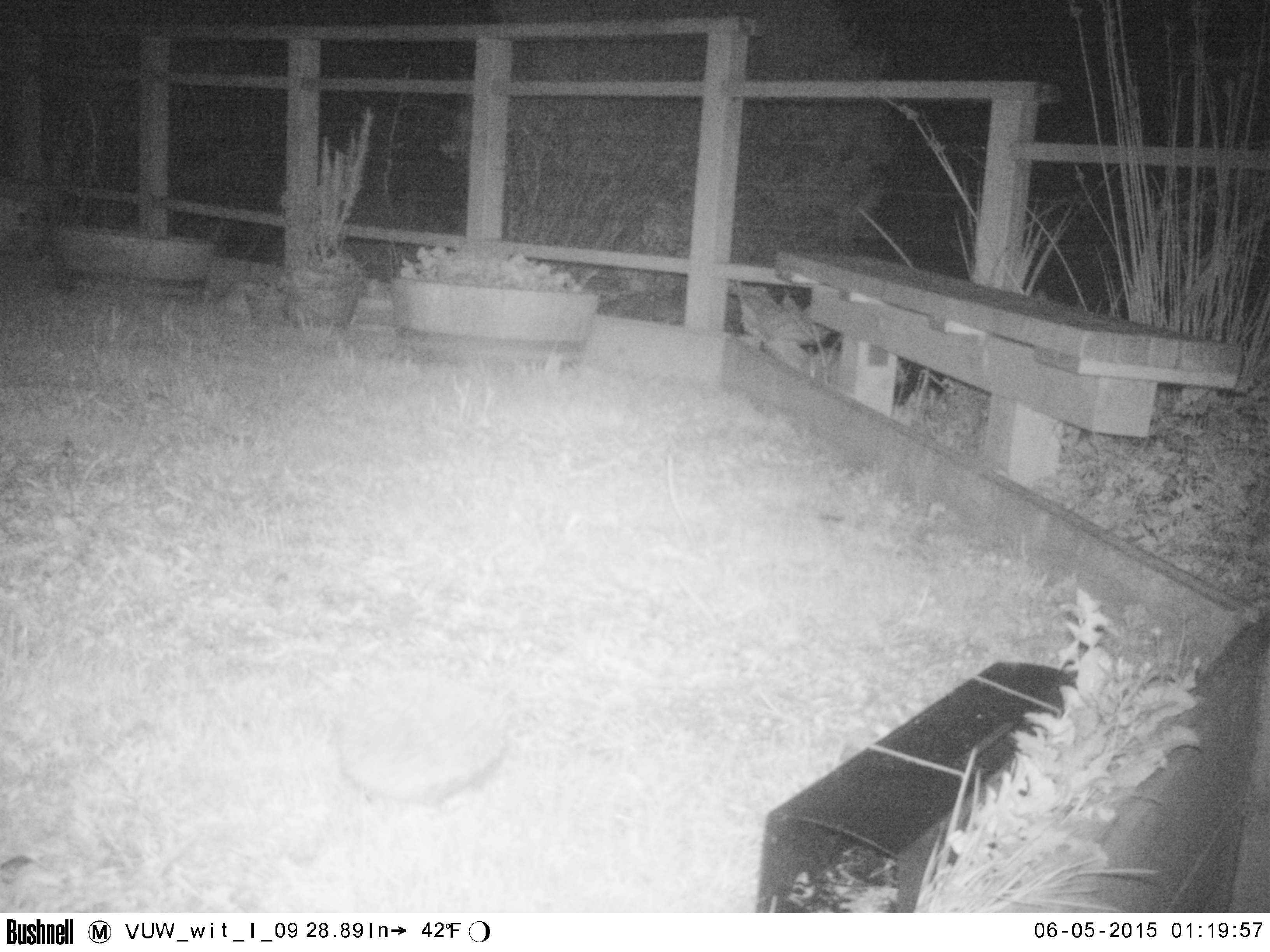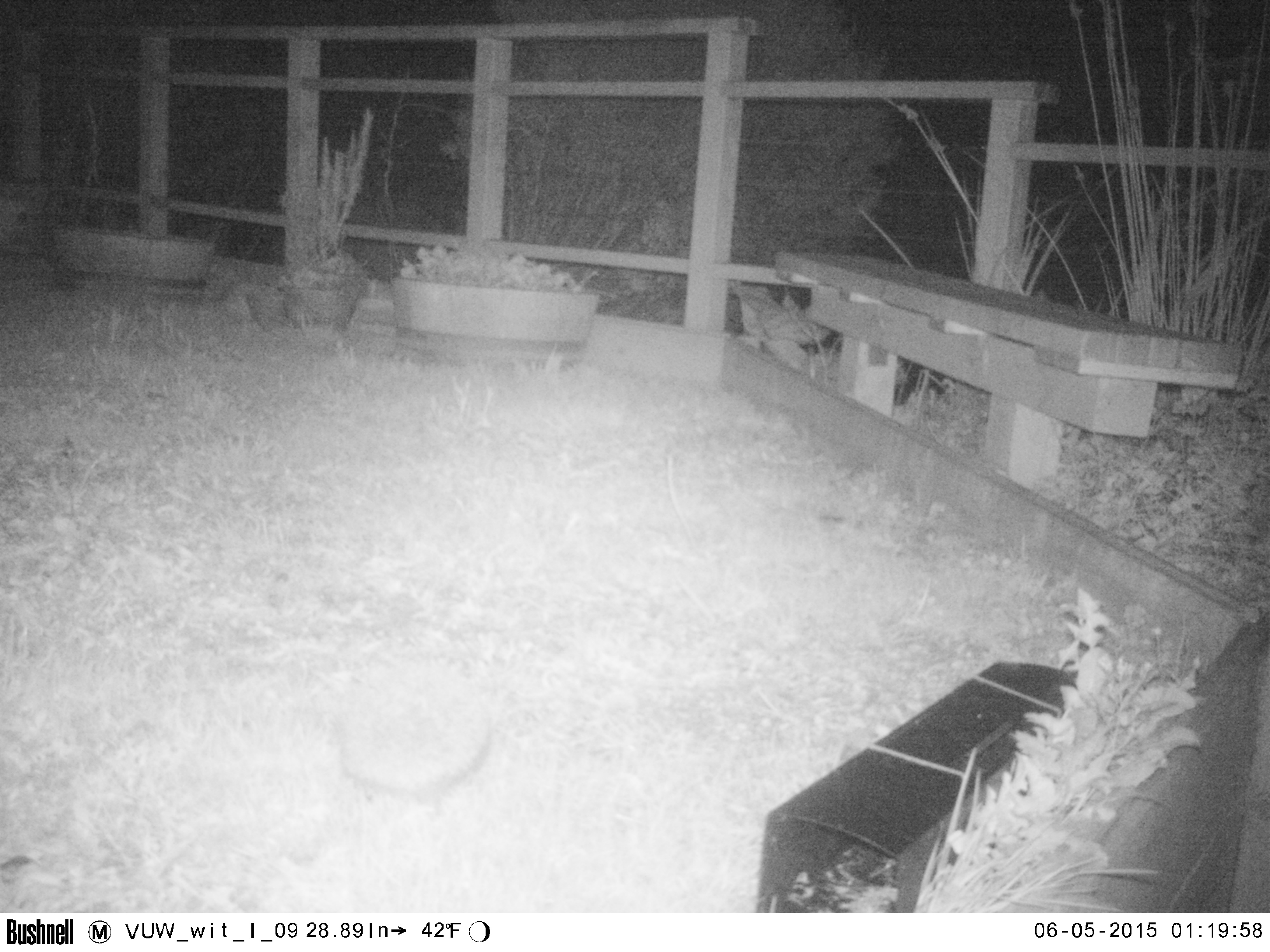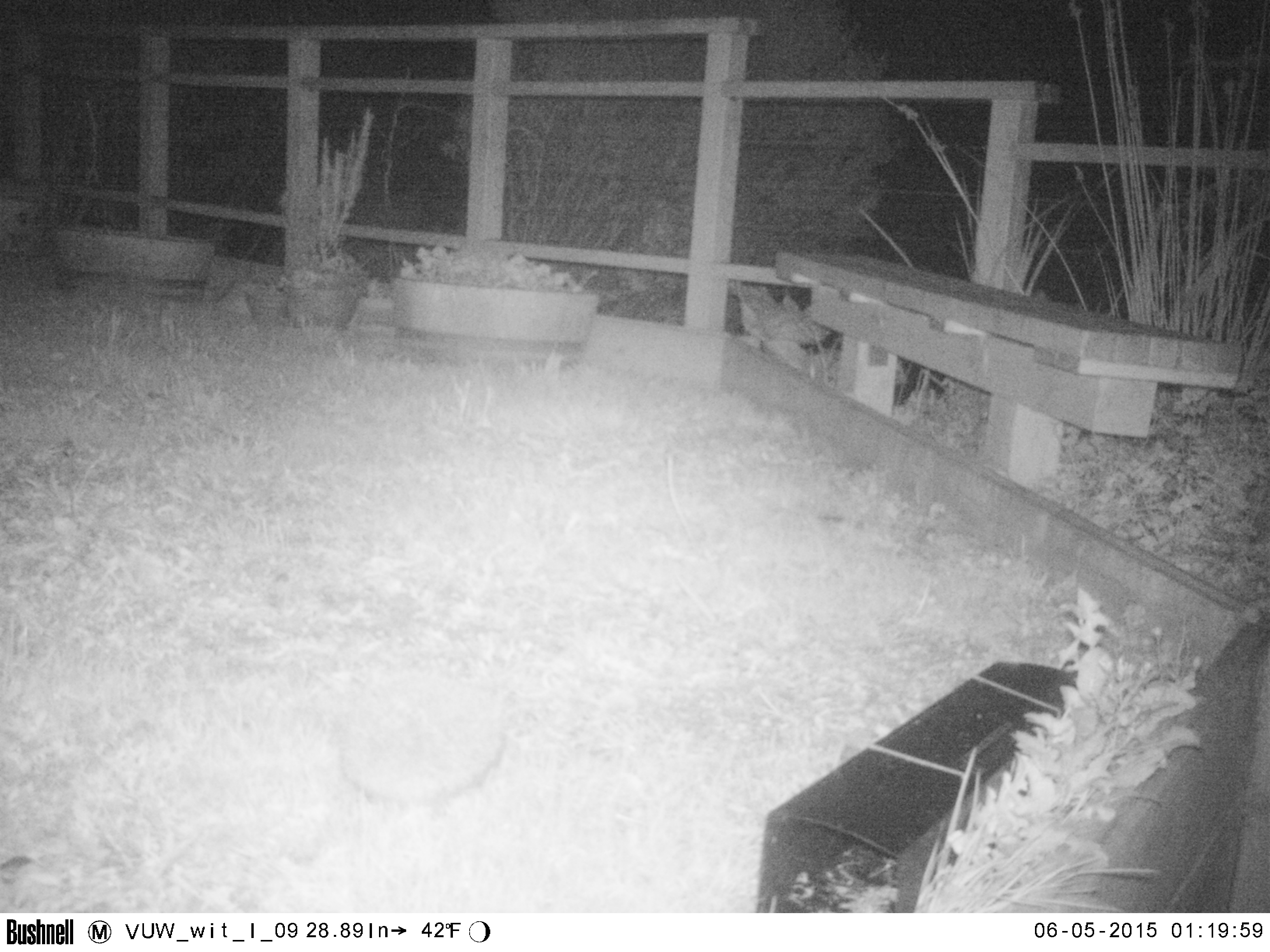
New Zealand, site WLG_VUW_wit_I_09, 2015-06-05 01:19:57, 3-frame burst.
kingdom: Animalia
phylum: Chordata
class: Mammalia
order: Eulipotyphla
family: Erinaceidae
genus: Erinaceus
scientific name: Erinaceus europaeus europaeus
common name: european hedgehog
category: hedgehog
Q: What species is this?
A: Hedgehog (european hedgehog) (Erinaceus europaeus europaeus).